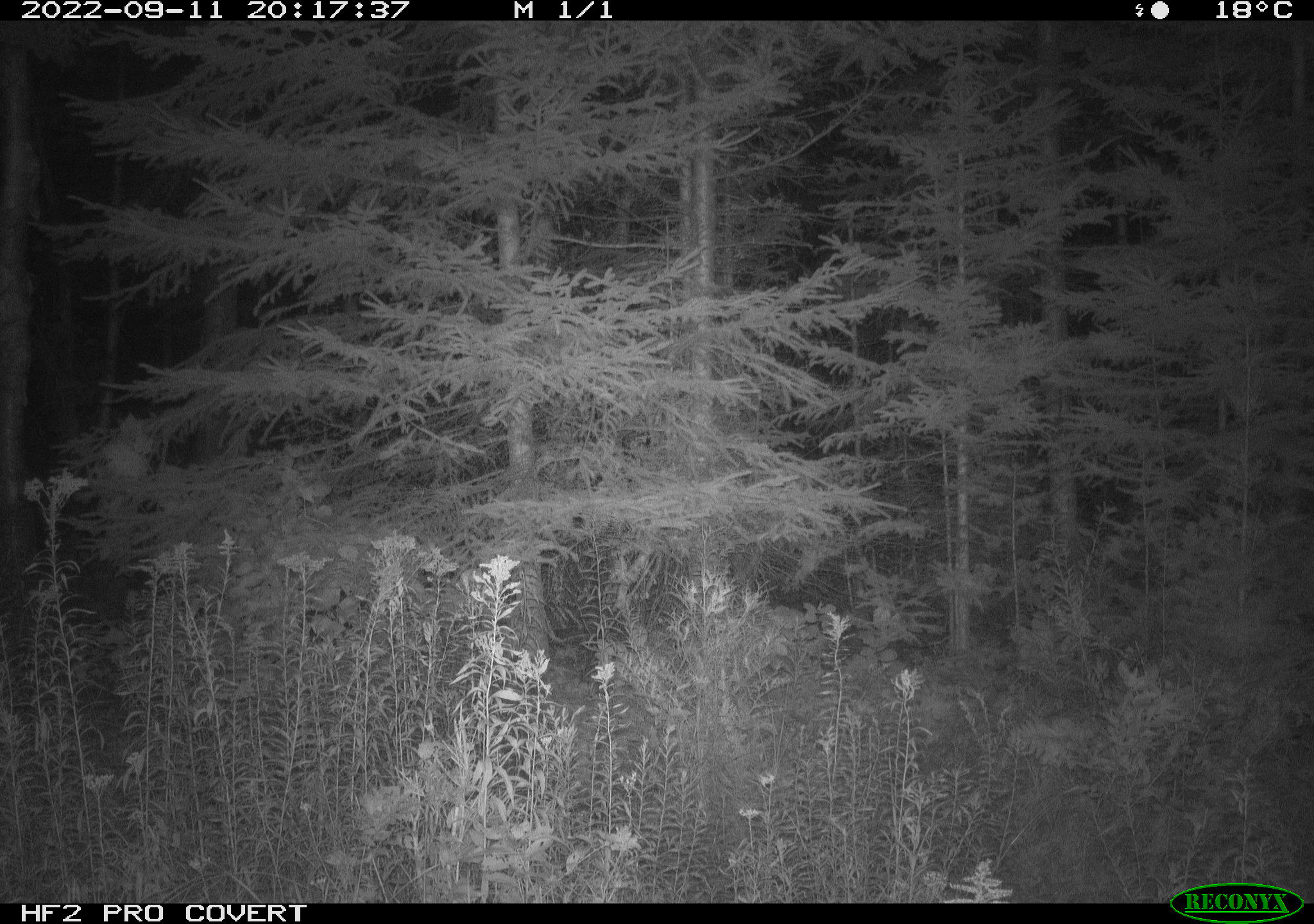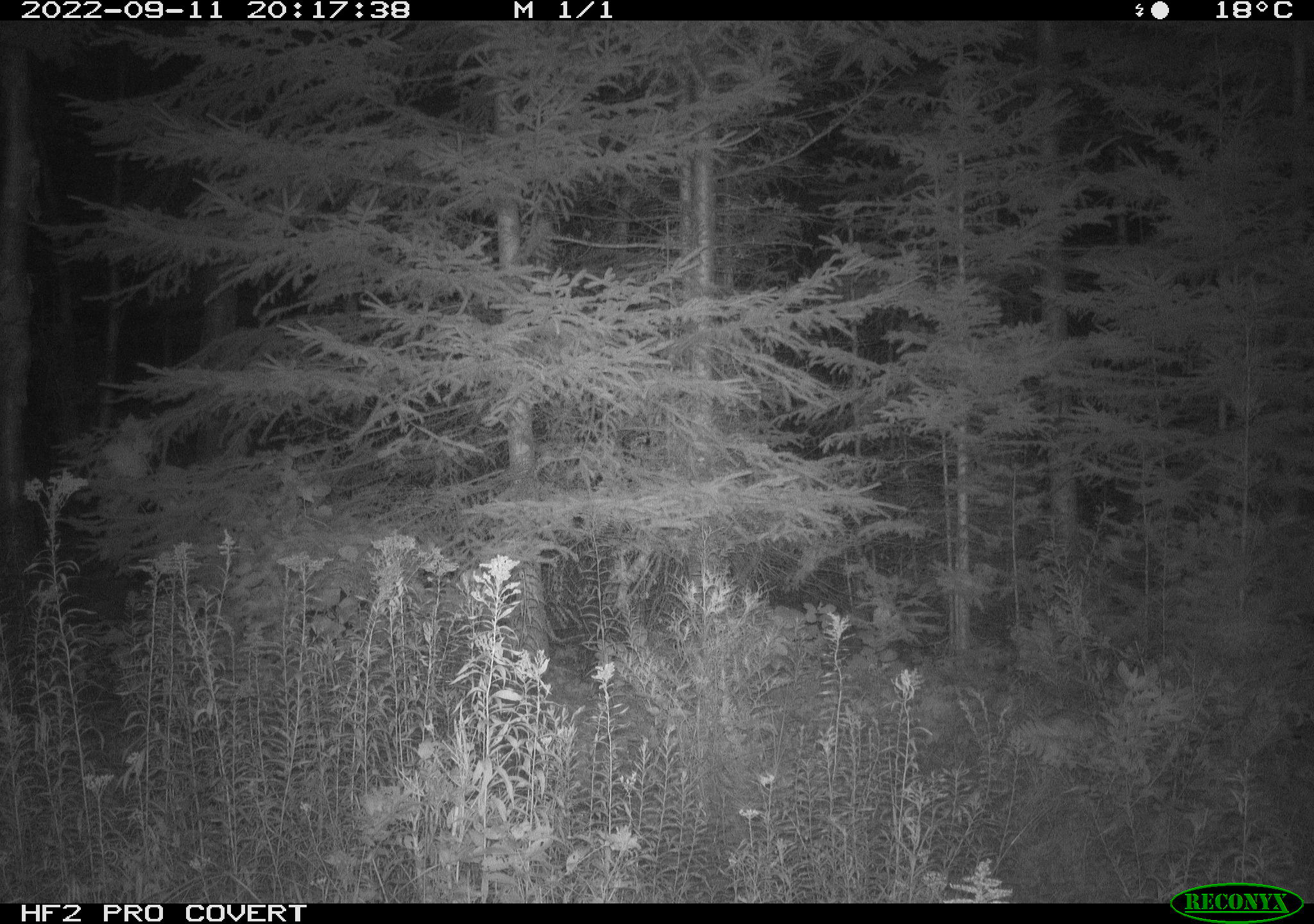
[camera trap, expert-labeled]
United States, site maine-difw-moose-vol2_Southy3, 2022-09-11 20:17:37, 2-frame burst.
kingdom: Animalia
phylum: Chordata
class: Mammalia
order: Artiodactyla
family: Cervidae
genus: Alces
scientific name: Alces alces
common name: moose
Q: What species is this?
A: Moose (Alces alces).